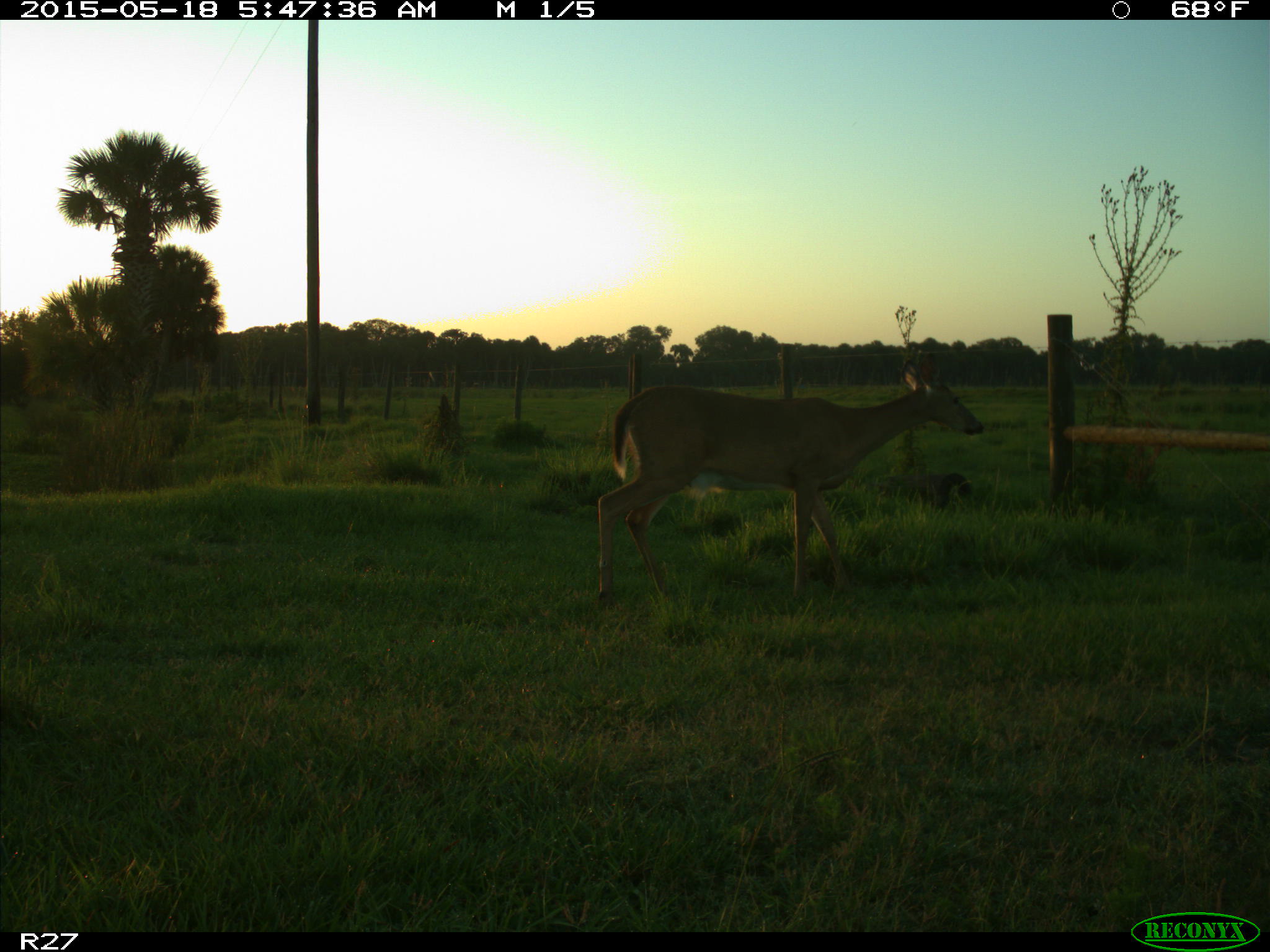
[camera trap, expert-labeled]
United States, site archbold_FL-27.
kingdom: Animalia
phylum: Chordata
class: Mammalia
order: Artiodactyla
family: Cervidae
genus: Odocoileus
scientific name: Odocoileus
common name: deer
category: unidentified deer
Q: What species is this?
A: Unidentified deer (deer) (Odocoileus).